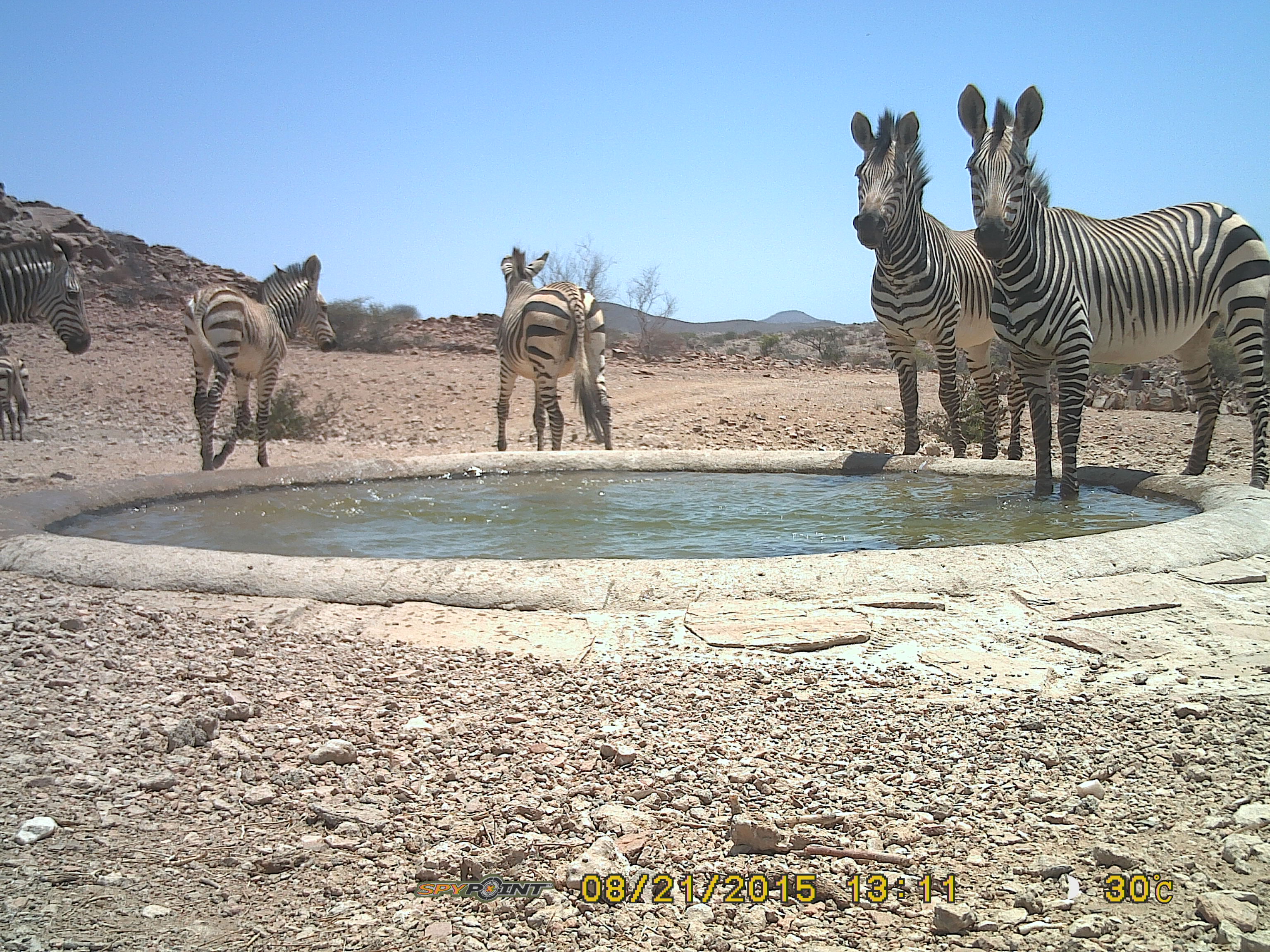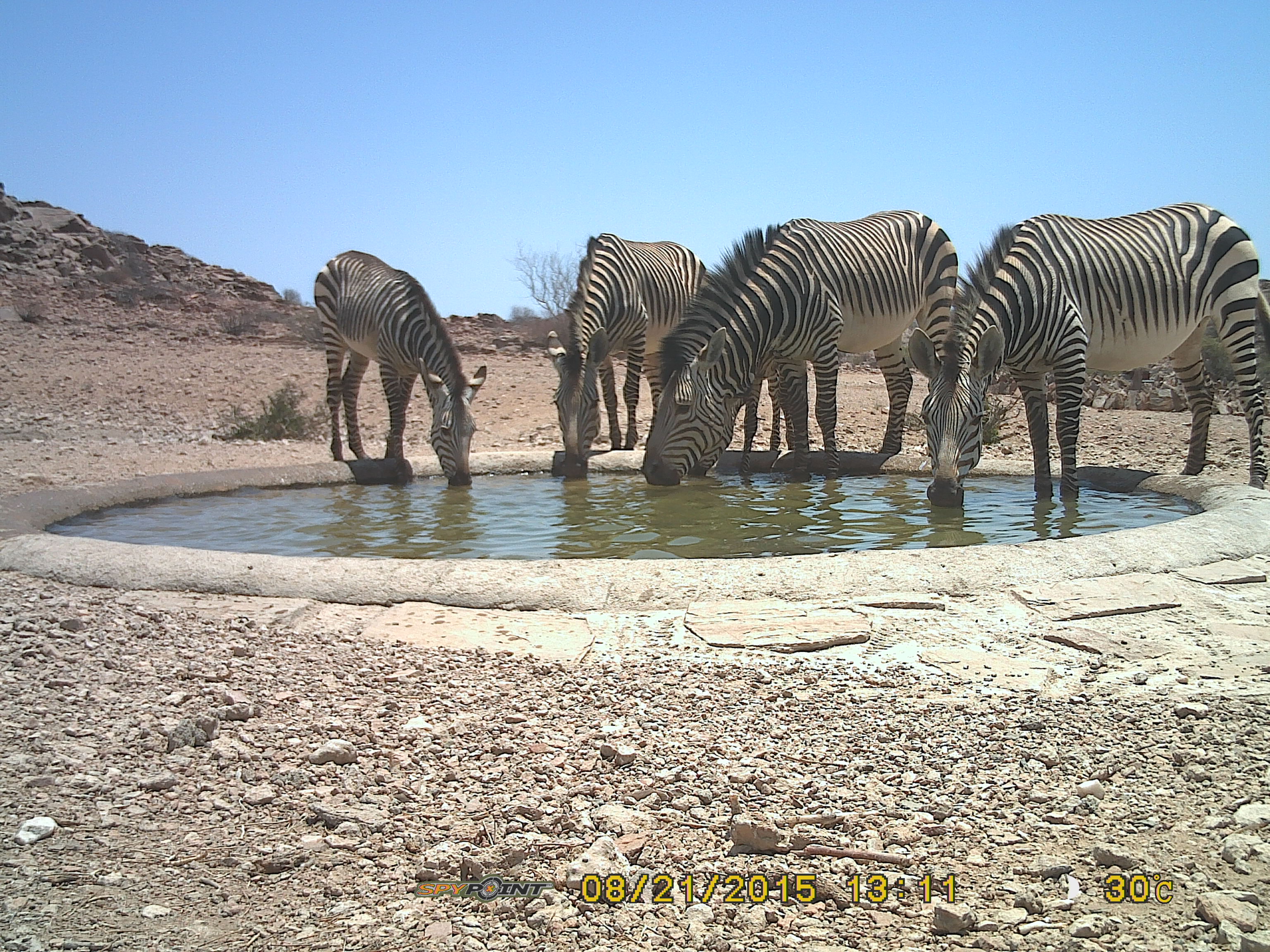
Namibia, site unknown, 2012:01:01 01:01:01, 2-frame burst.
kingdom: Animalia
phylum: Chordata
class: Mammalia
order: Perissodactyla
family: Equidae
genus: Equus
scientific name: Equus zebra hartmannae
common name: hartmann's mountain zebra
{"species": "Equus zebra hartmannae (hartmann's mountain zebra)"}